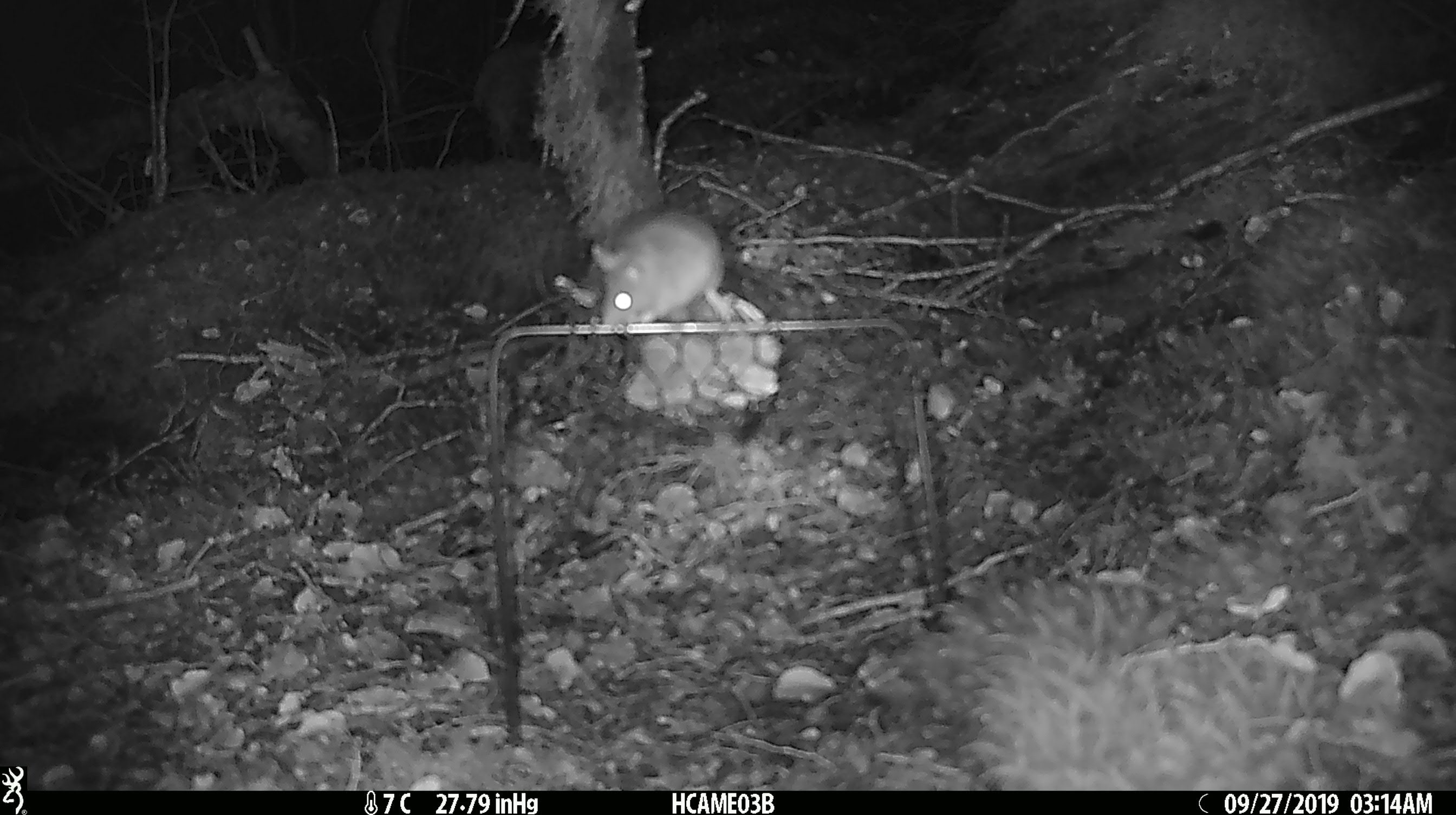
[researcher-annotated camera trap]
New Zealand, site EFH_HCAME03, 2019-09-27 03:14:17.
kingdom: Animalia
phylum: Chordata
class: Mammalia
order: Rodentia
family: Muridae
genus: Mus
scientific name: Mus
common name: mouse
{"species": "mouse (Mus)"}